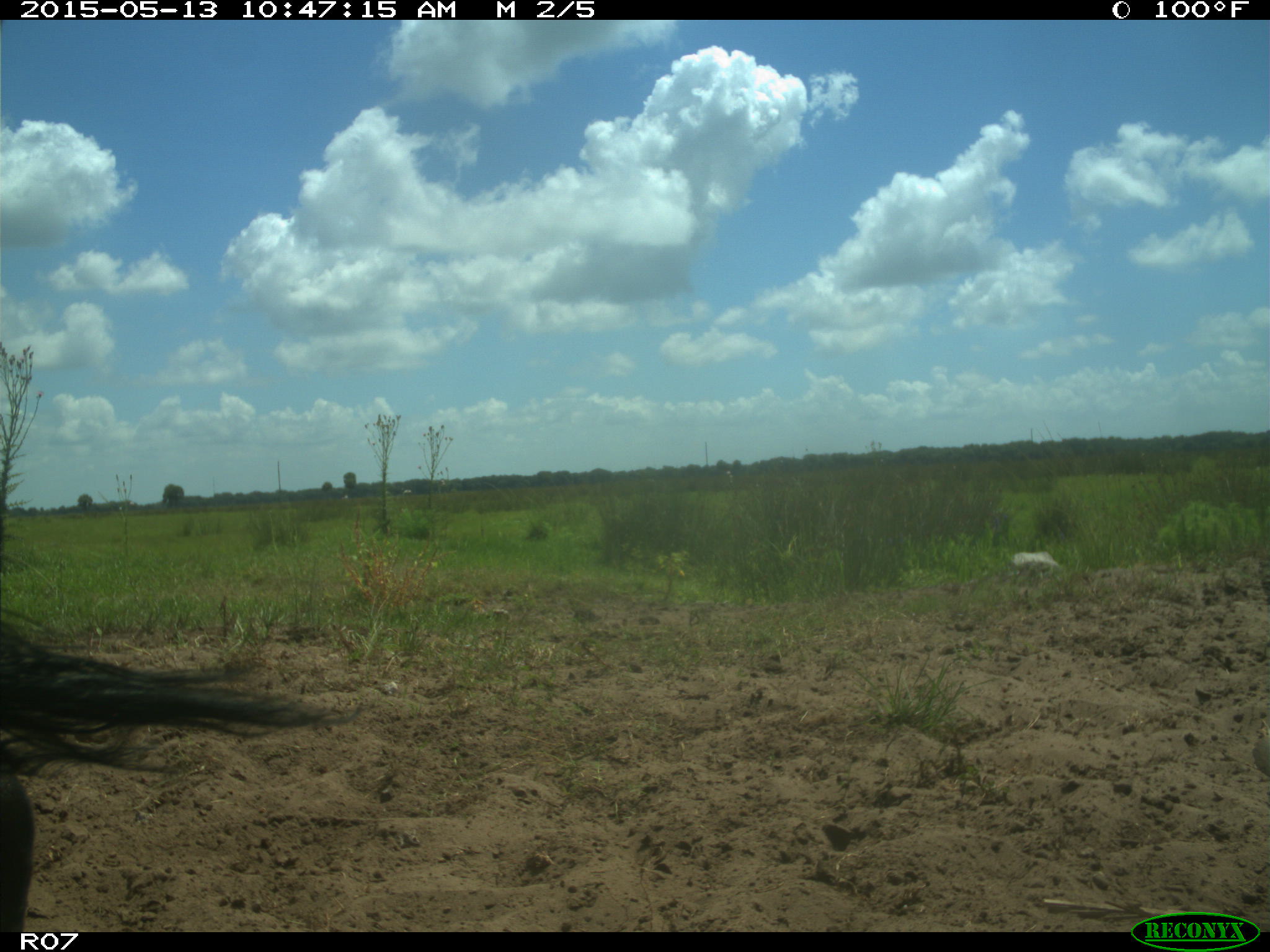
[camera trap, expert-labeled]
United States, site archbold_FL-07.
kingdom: Animalia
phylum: Chordata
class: Mammalia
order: Artiodactyla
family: Bovidae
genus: Bos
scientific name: Bos taurus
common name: domestic cow